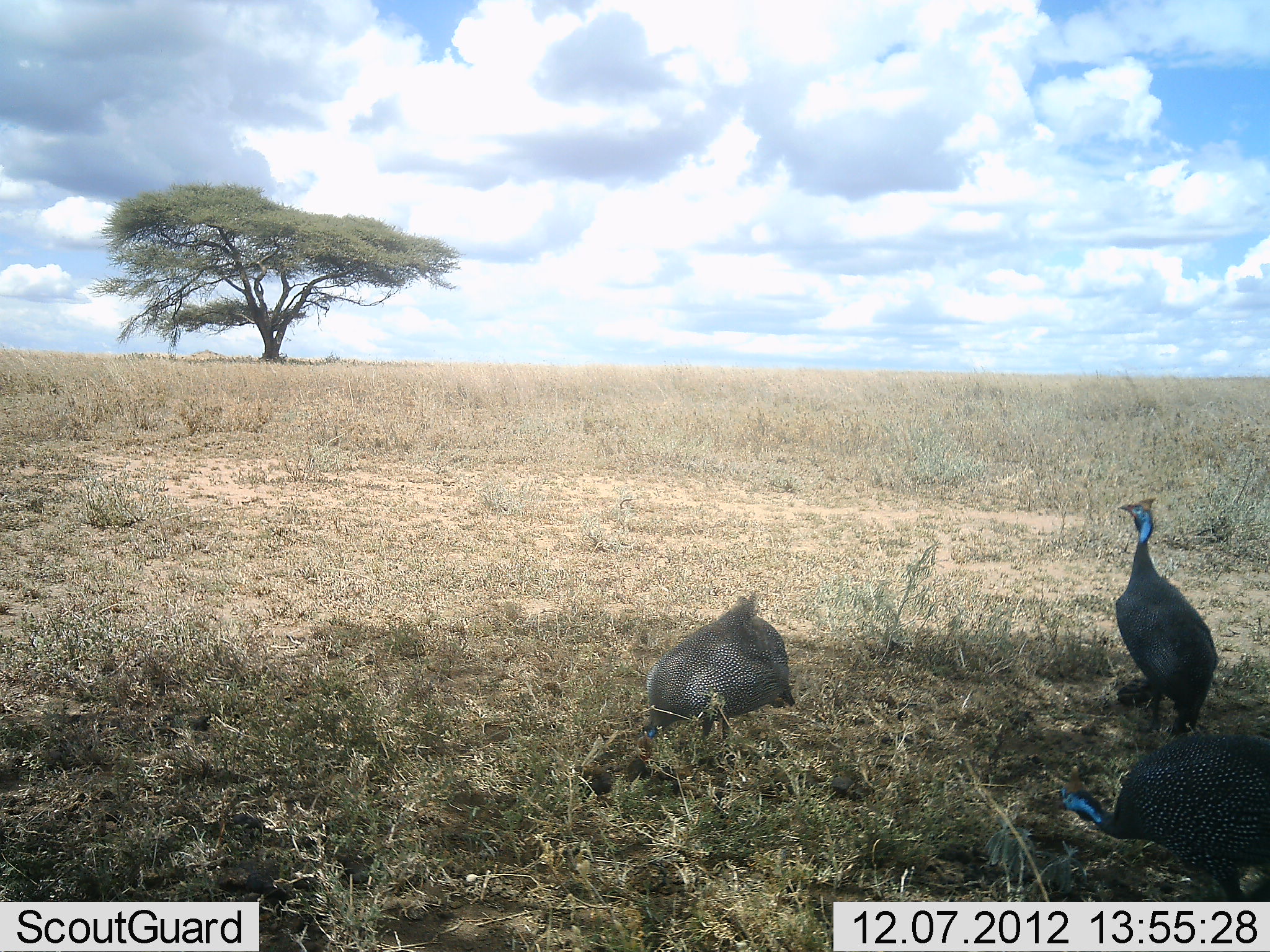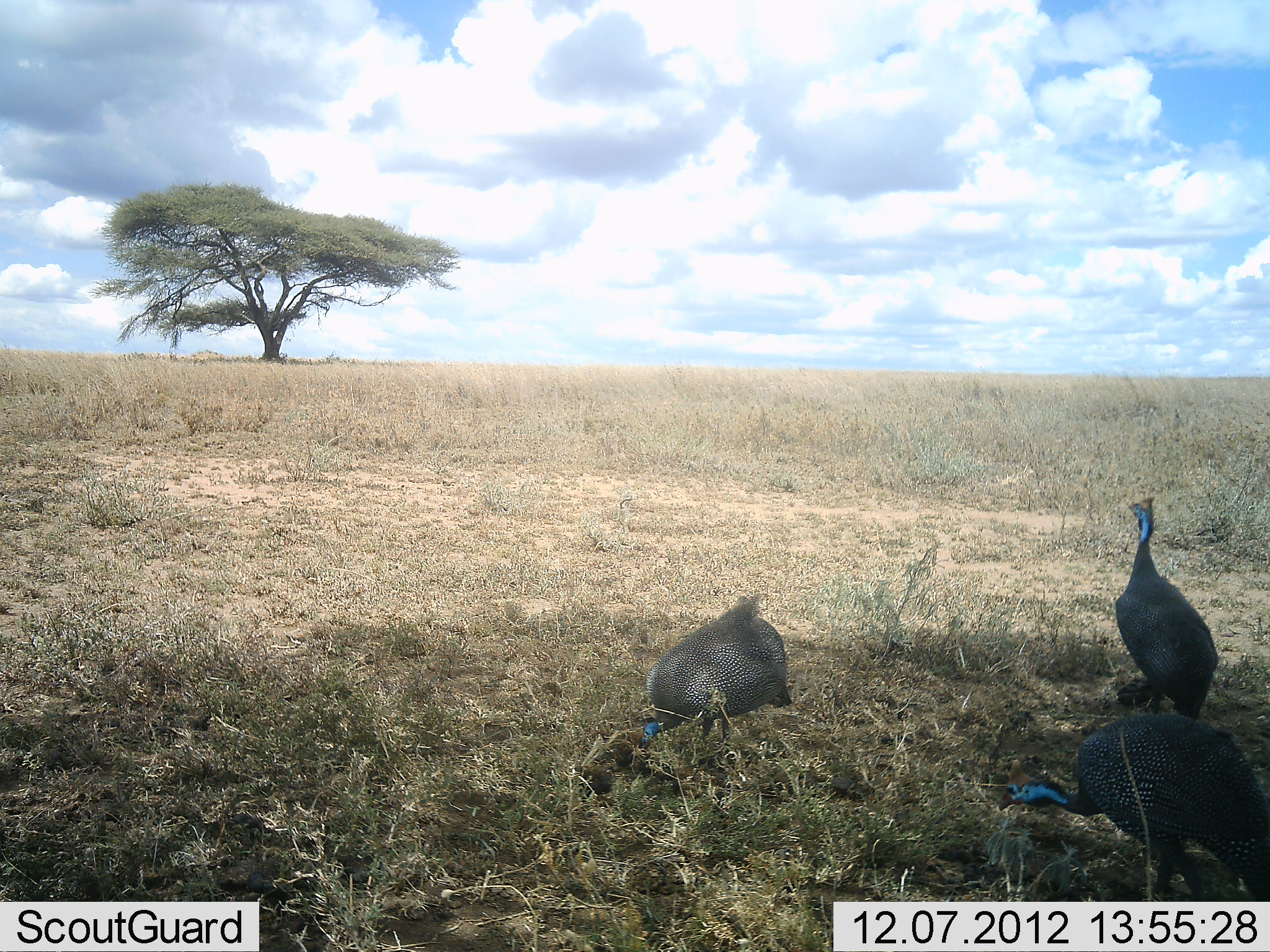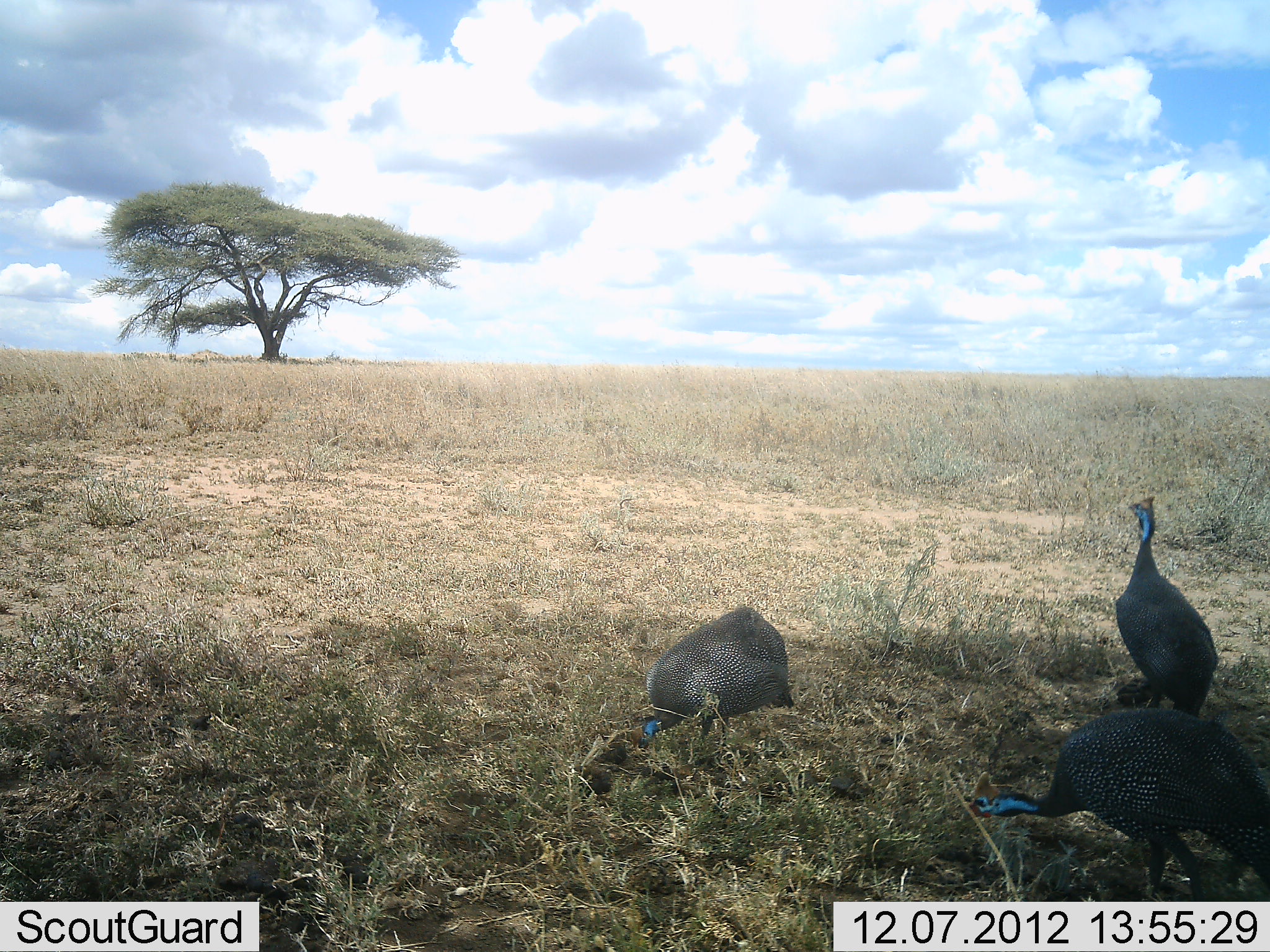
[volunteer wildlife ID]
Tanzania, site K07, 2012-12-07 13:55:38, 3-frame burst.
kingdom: Animalia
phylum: Chordata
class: Aves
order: Galliformes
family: Numididae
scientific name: Numididae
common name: guinea fowl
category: guineafowl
Guineafowl (guinea fowl) (Numididae), count 3. Behavior (volunteer vote fractions): standing 100%, resting 0%, moving 10%, interacting 0%. Young present (vote fraction): 0%. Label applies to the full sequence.